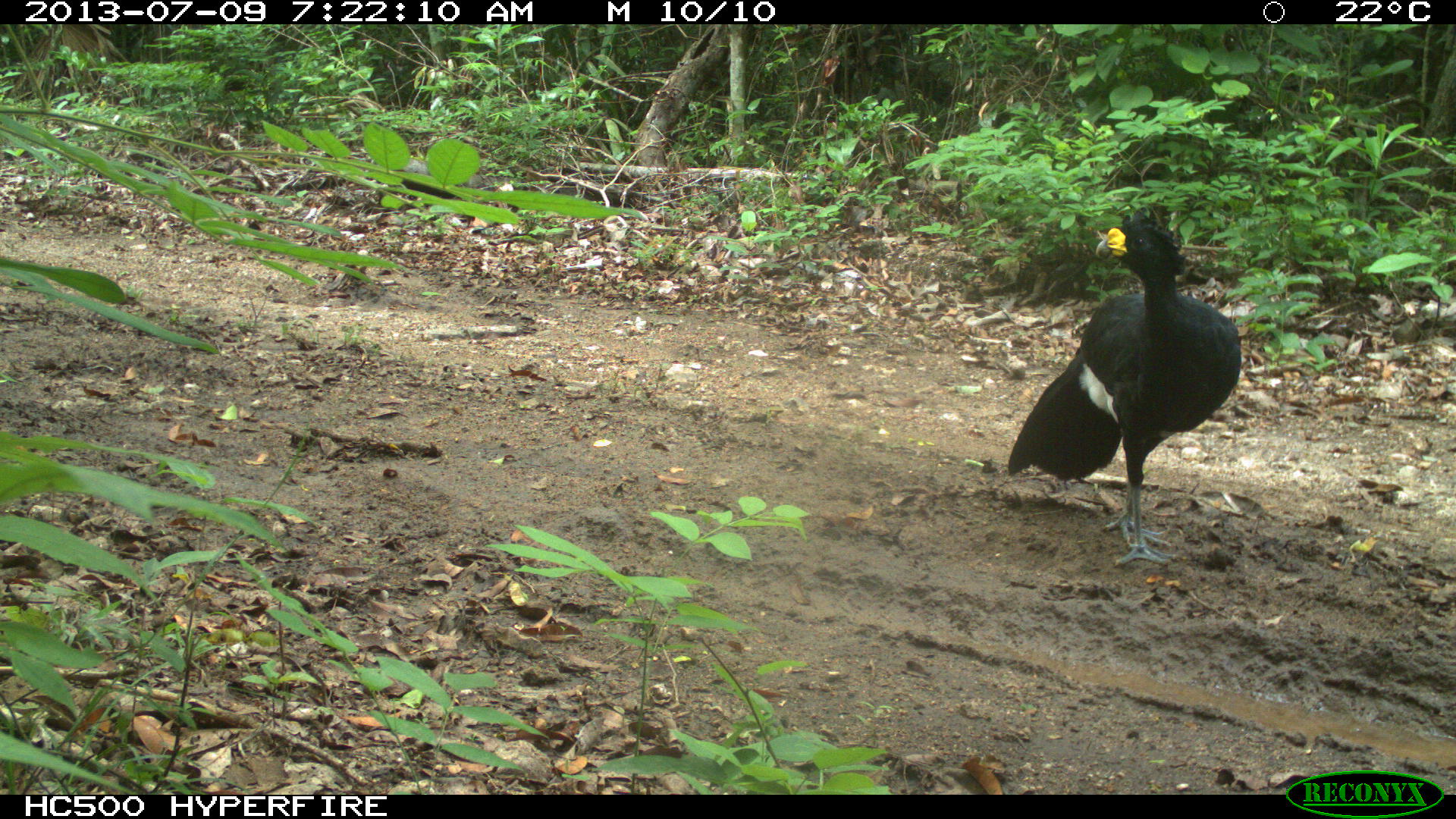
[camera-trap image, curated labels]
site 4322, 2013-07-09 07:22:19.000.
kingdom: Animalia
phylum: Chordata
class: Aves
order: Galliformes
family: Cracidae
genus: Crax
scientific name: Crax rubra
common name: great curassow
Crax rubra (great curassow), count 1, sex male.